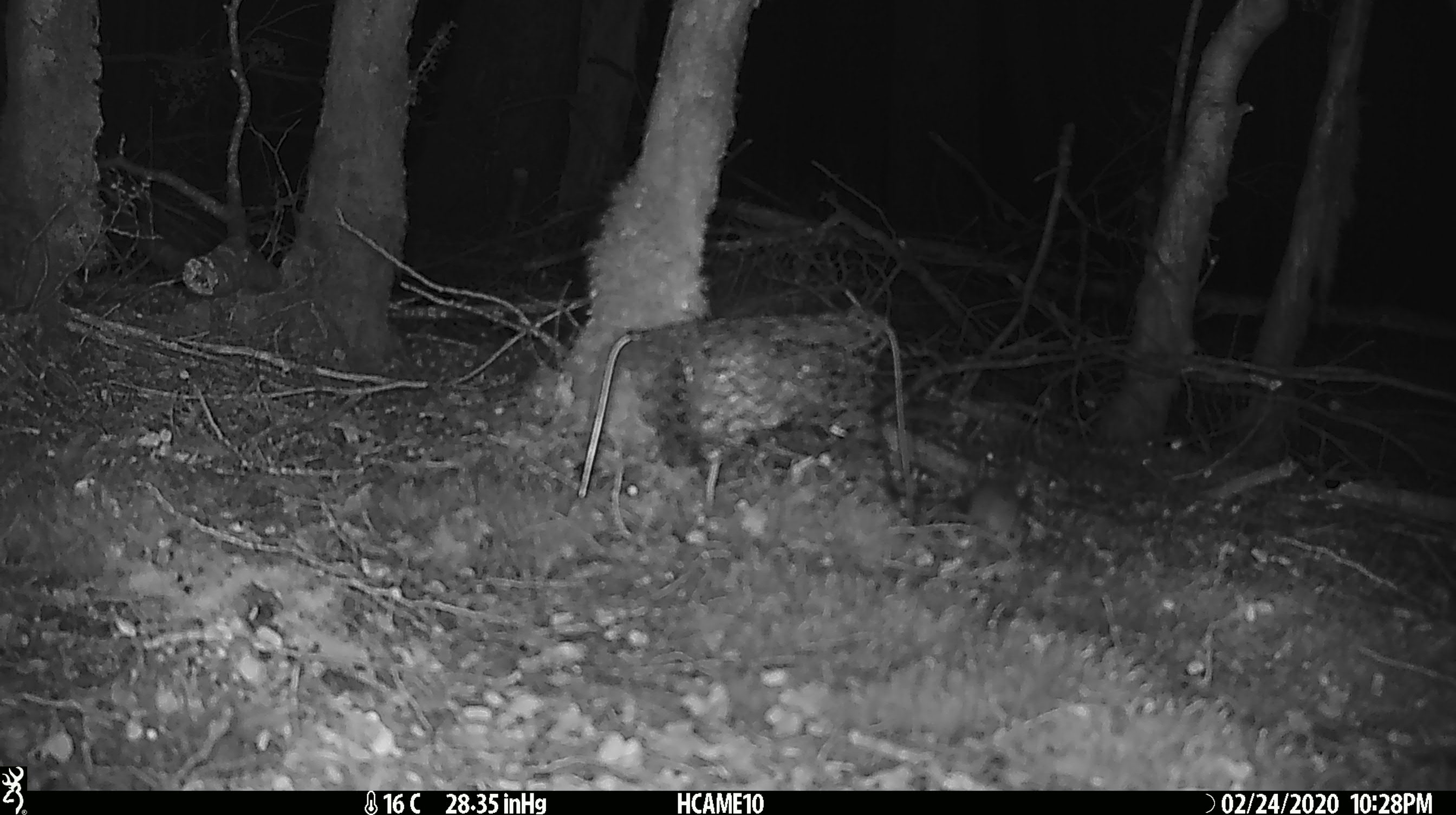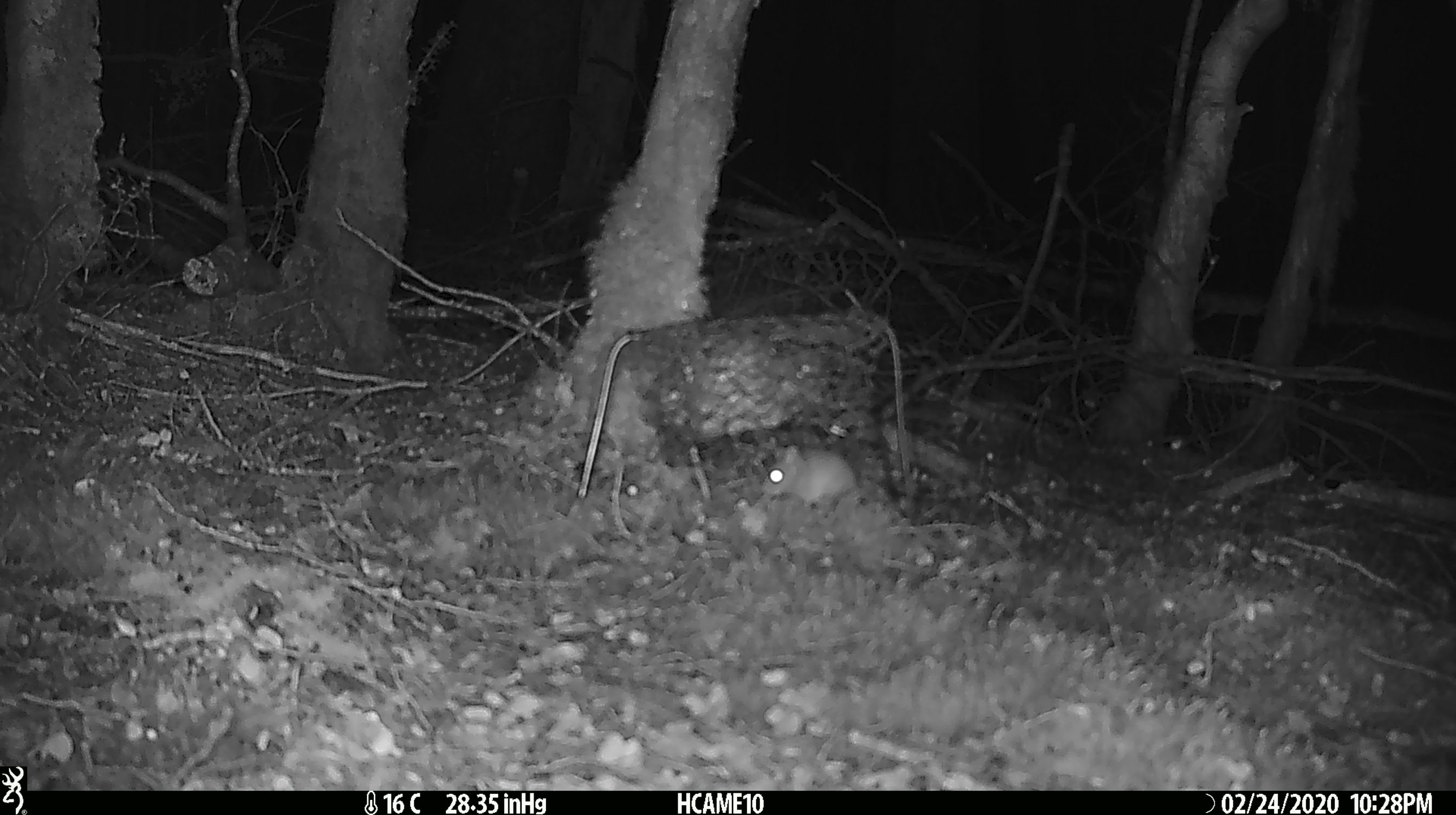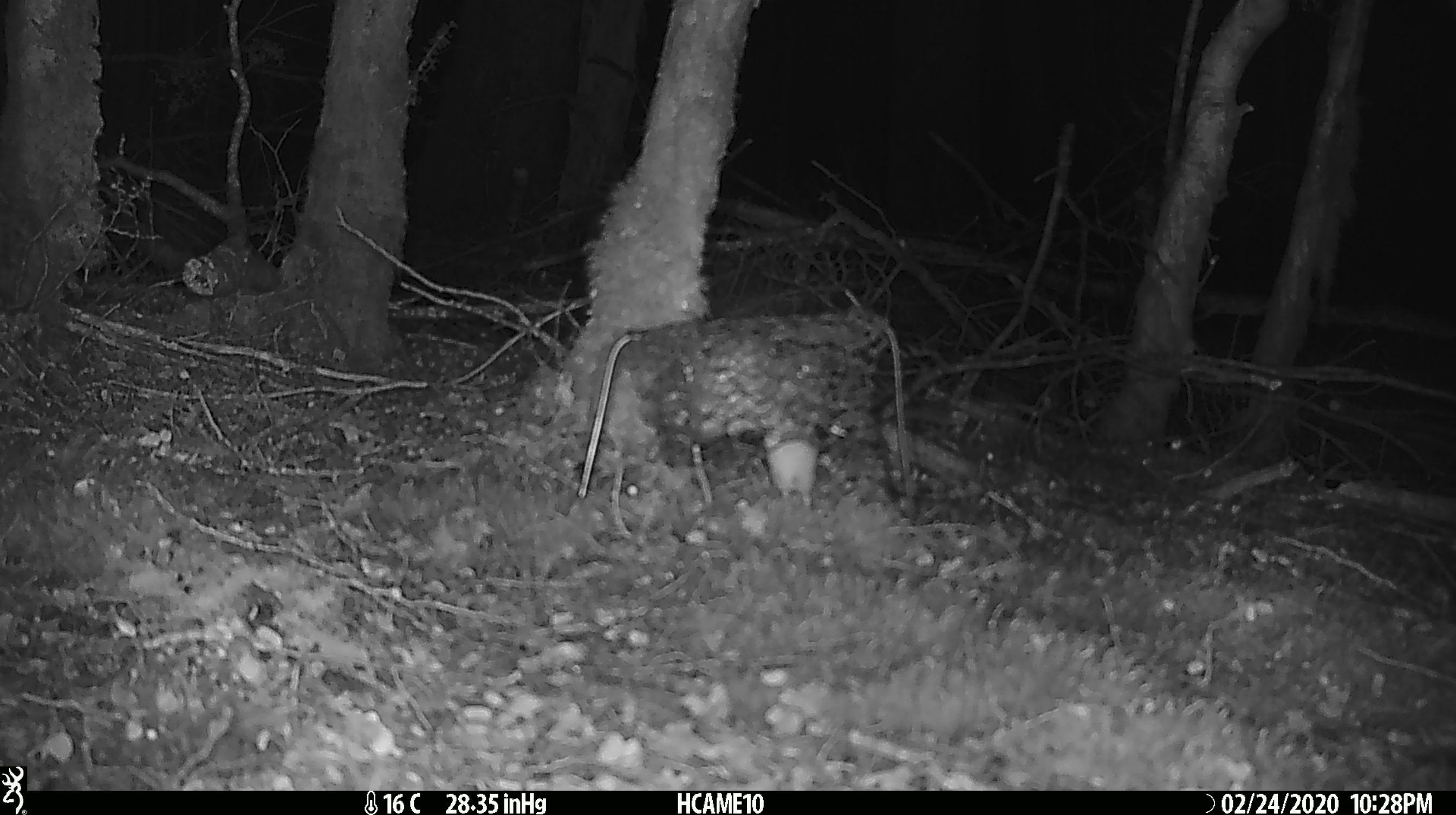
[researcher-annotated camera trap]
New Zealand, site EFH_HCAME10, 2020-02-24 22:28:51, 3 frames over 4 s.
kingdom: Animalia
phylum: Chordata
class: Mammalia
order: Rodentia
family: Muridae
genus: Mus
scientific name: Mus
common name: mouse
Mouse (Mus).